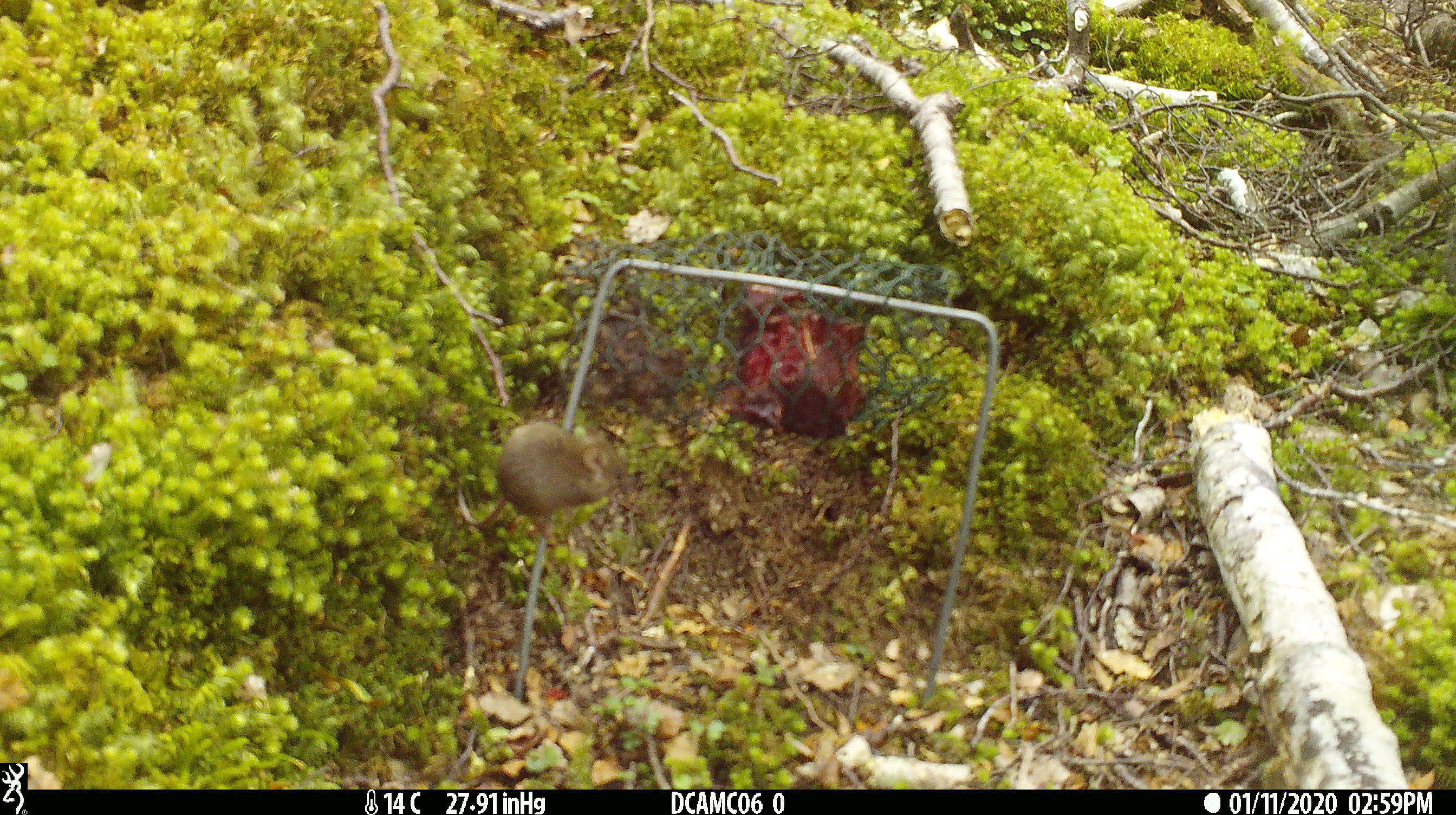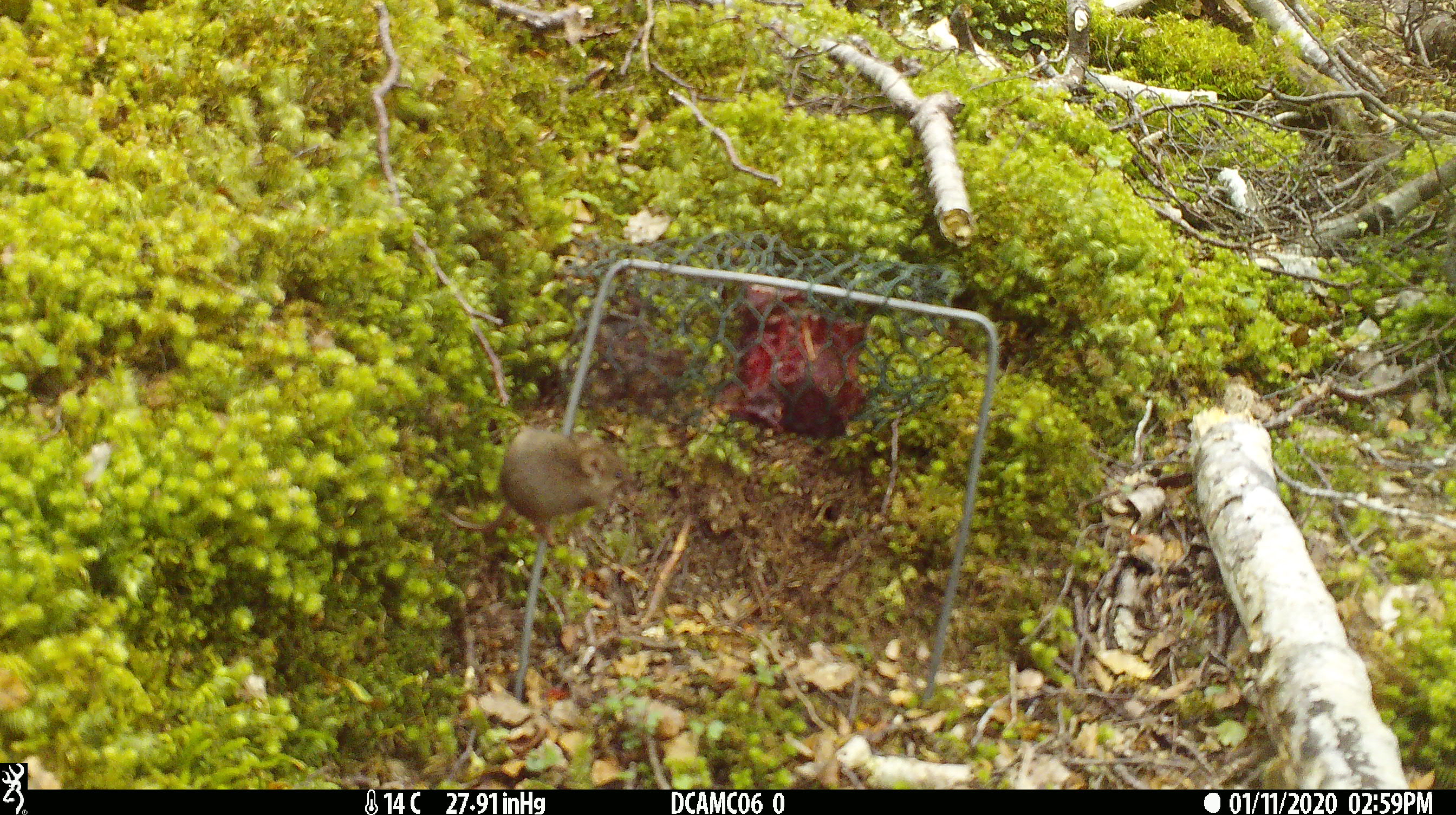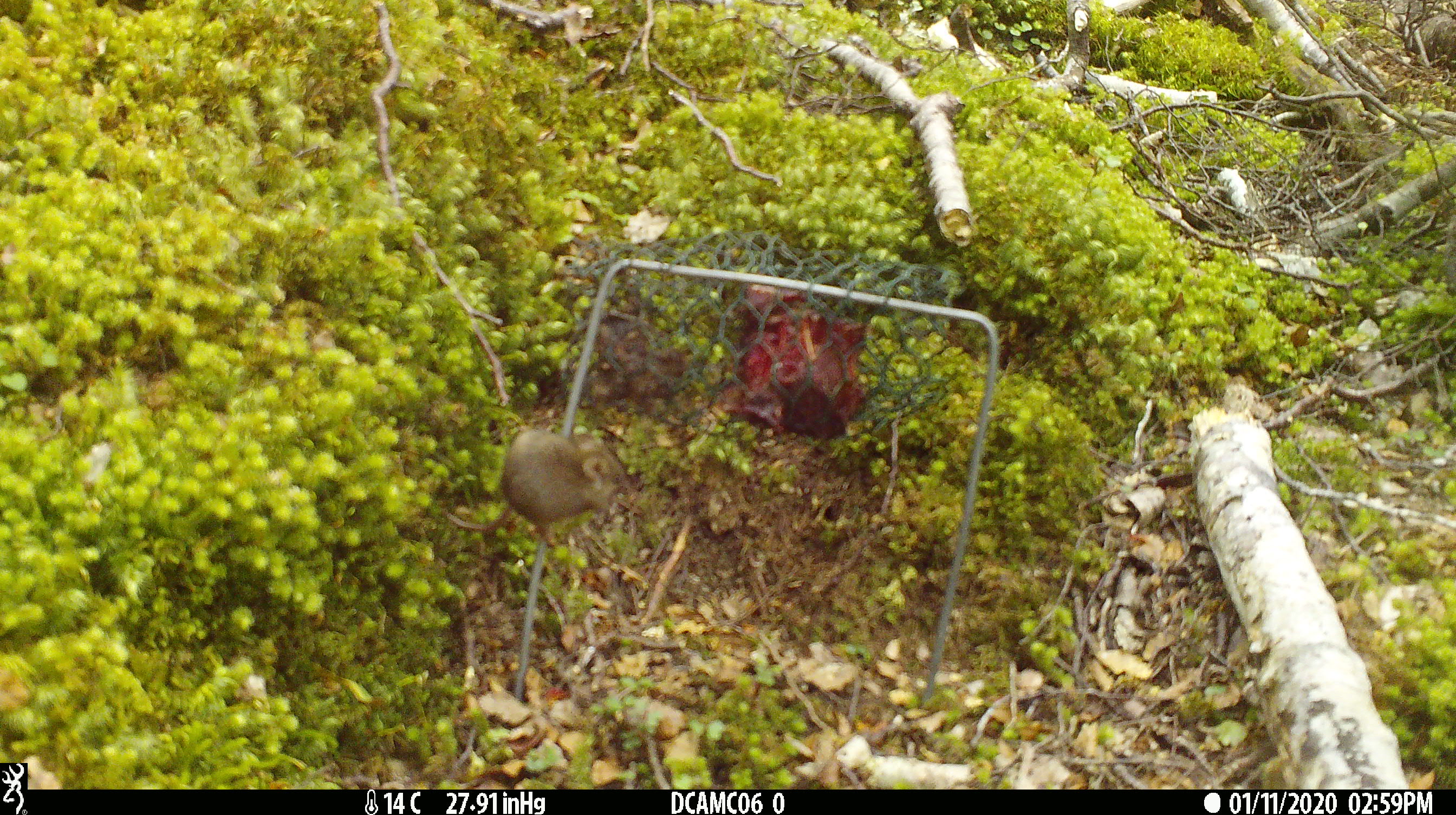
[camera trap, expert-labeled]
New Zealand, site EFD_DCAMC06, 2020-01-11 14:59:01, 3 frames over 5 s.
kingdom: Animalia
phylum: Chordata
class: Mammalia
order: Rodentia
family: Muridae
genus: Mus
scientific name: Mus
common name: mouse